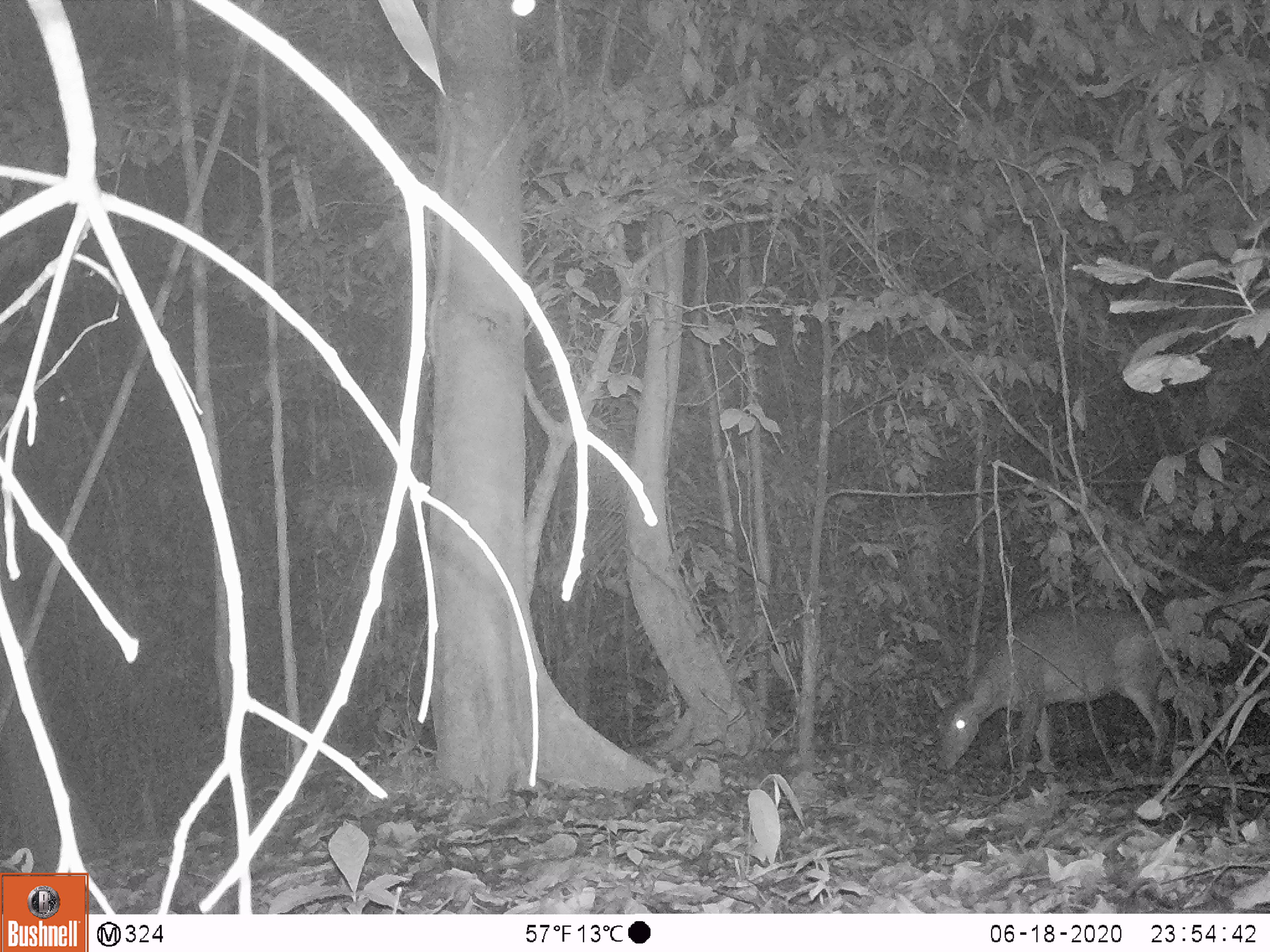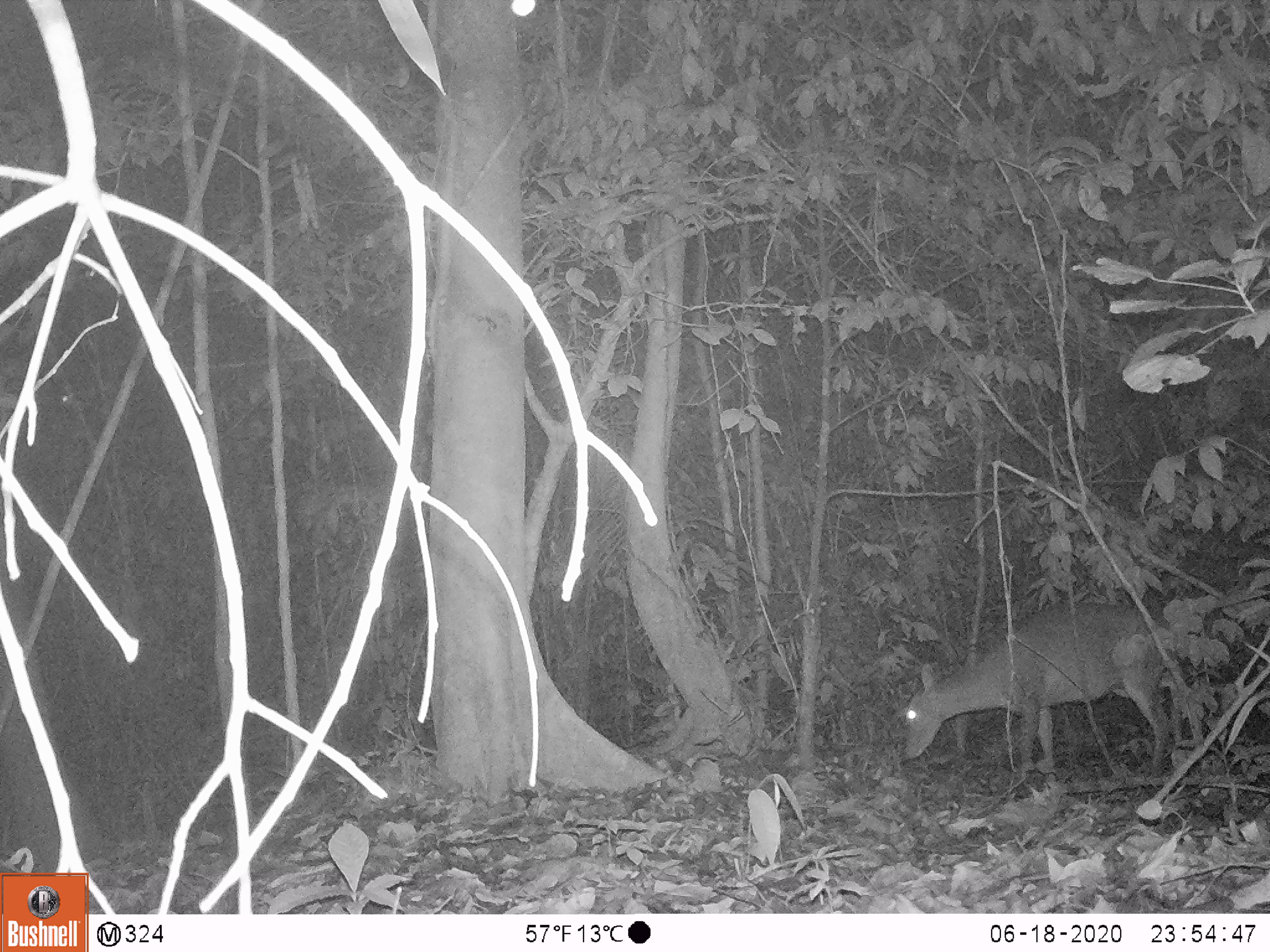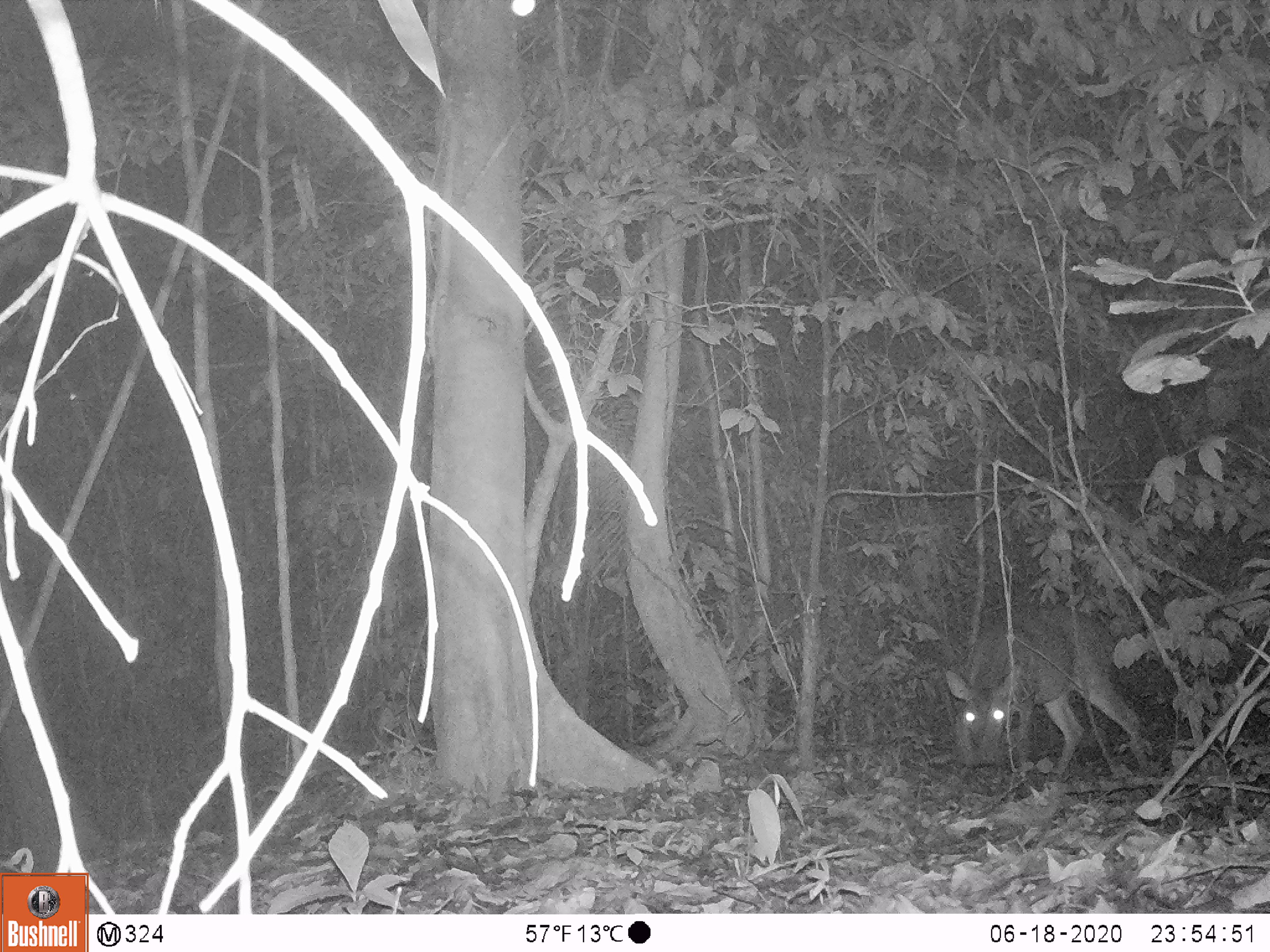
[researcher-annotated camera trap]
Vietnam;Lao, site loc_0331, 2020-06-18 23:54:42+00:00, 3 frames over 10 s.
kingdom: Animalia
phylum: Chordata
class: Mammalia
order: Artiodactyla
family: Cervidae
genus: Muntiacus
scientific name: Muntiacus vuquangensis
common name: large-antlered muntjac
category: large antlered muntjac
Large antlered muntjac (large-antlered muntjac) (Muntiacus vuquangensis). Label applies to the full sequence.